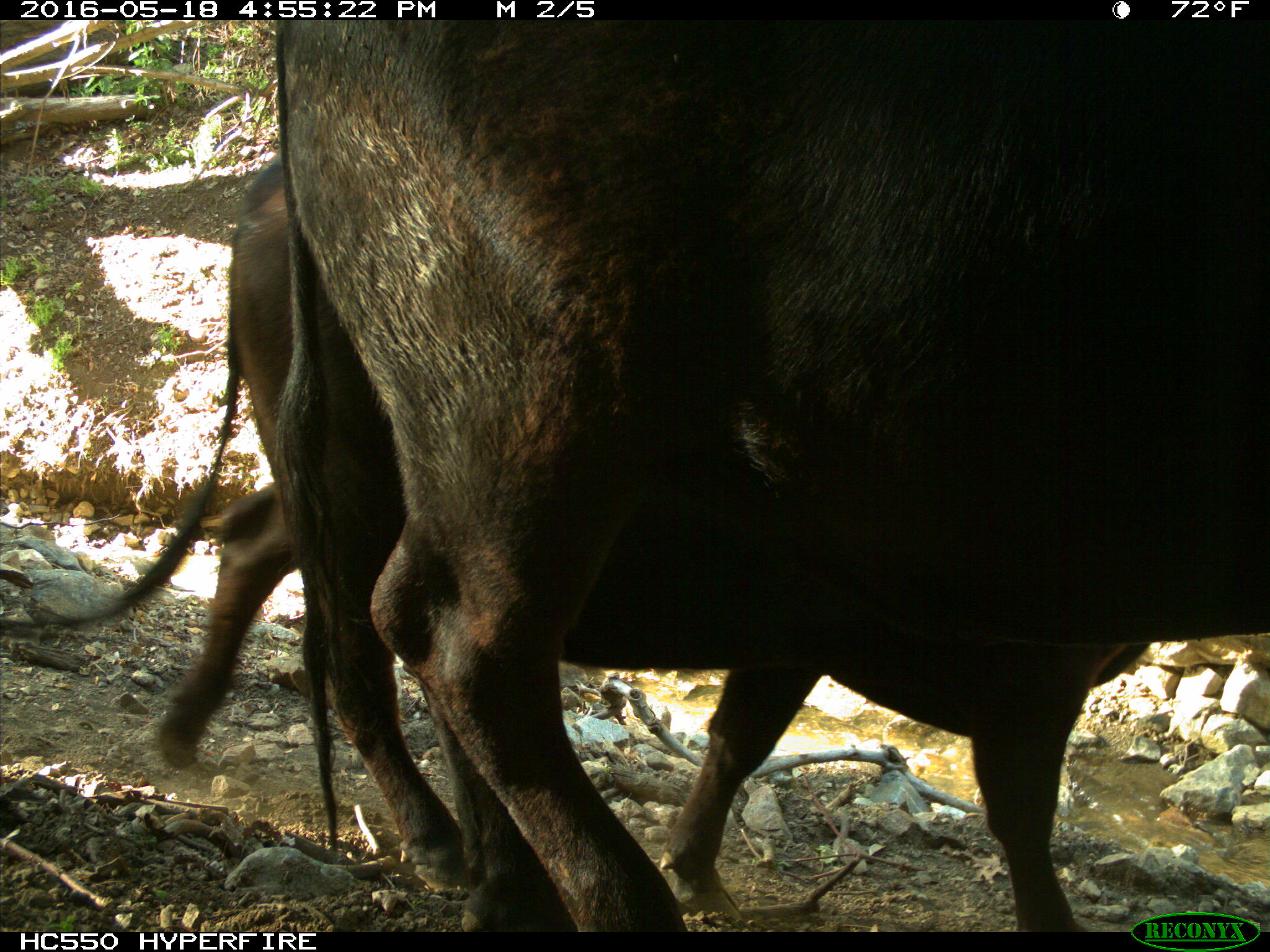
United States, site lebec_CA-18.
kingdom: Animalia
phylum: Chordata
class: Mammalia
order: Artiodactyla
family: Bovidae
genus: Bos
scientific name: Bos taurus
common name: domestic cow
Bos taurus (domestic cow).